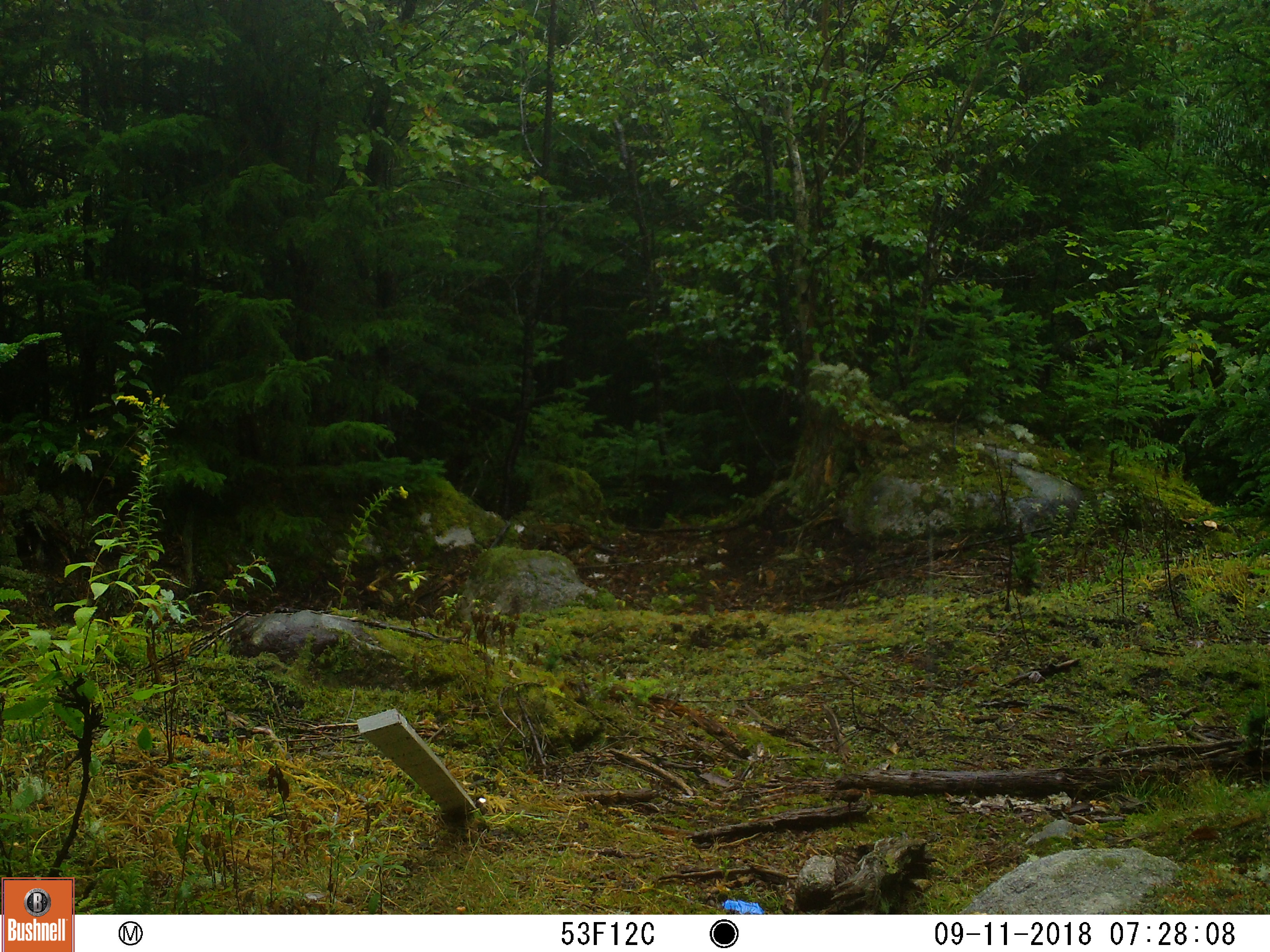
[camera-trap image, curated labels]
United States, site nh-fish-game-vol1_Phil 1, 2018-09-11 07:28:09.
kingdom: Animalia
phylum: Chordata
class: Mammalia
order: Artiodactyla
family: Cervidae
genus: Alces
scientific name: Alces alces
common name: moose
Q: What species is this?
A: Moose (Alces alces).